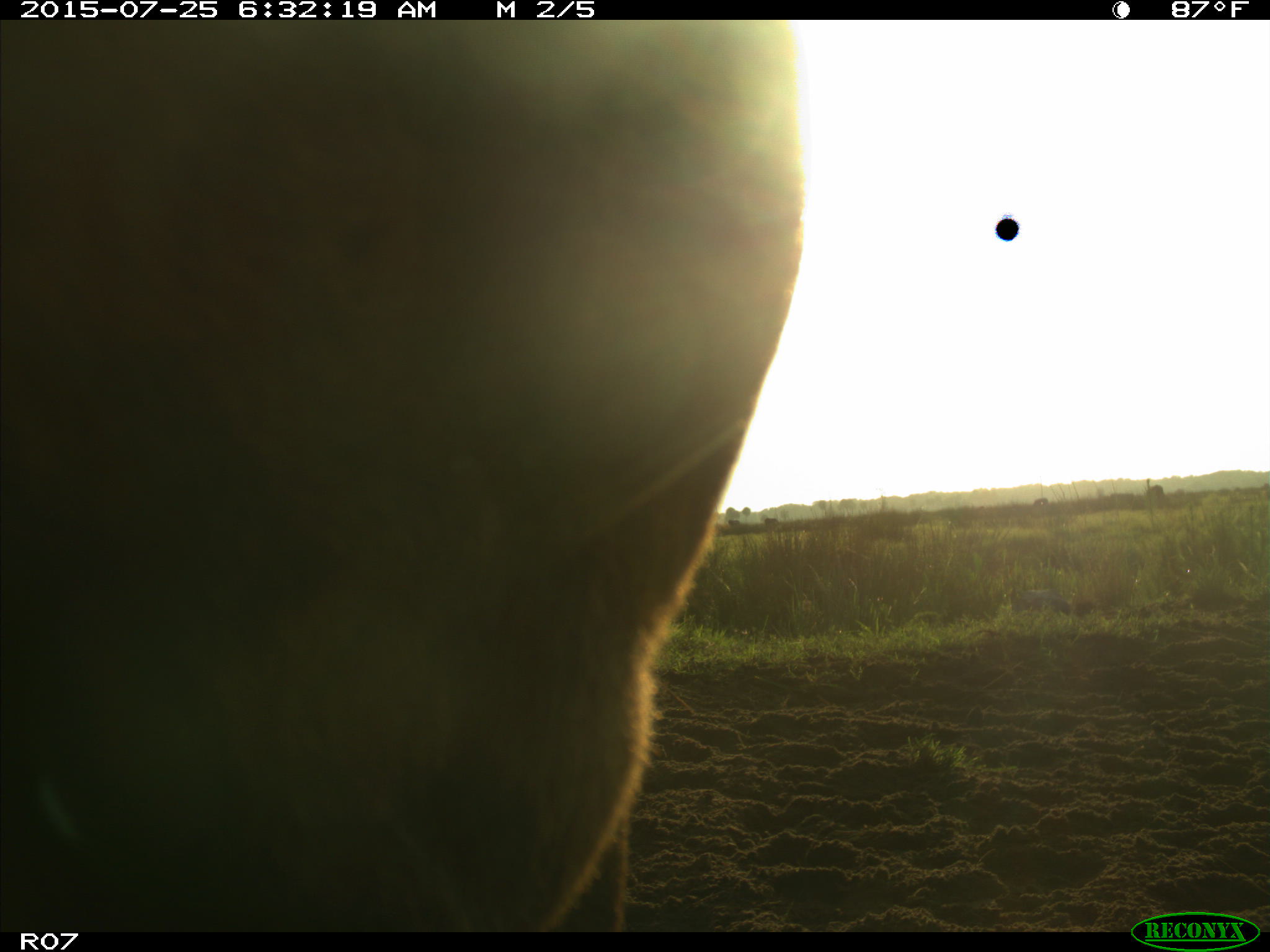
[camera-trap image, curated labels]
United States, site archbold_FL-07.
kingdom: Animalia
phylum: Chordata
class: Mammalia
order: Artiodactyla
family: Bovidae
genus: Bos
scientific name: Bos taurus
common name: domestic cow